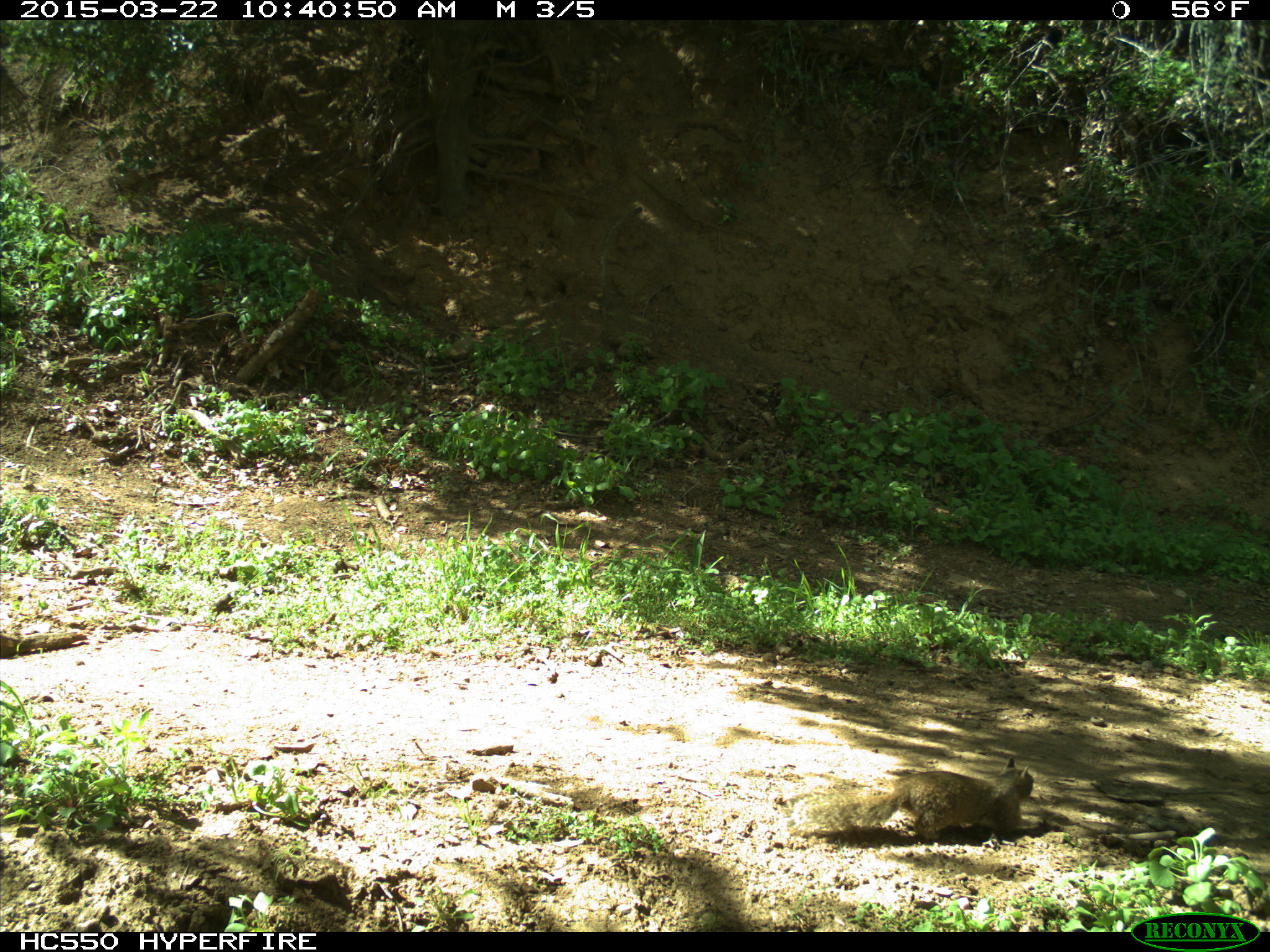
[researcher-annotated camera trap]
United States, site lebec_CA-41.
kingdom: Animalia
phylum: Chordata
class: Mammalia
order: Rodentia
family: Sciuridae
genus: Otospermophilus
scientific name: Otospermophilus beecheyi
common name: california ground squirrel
Otospermophilus beecheyi (california ground squirrel).